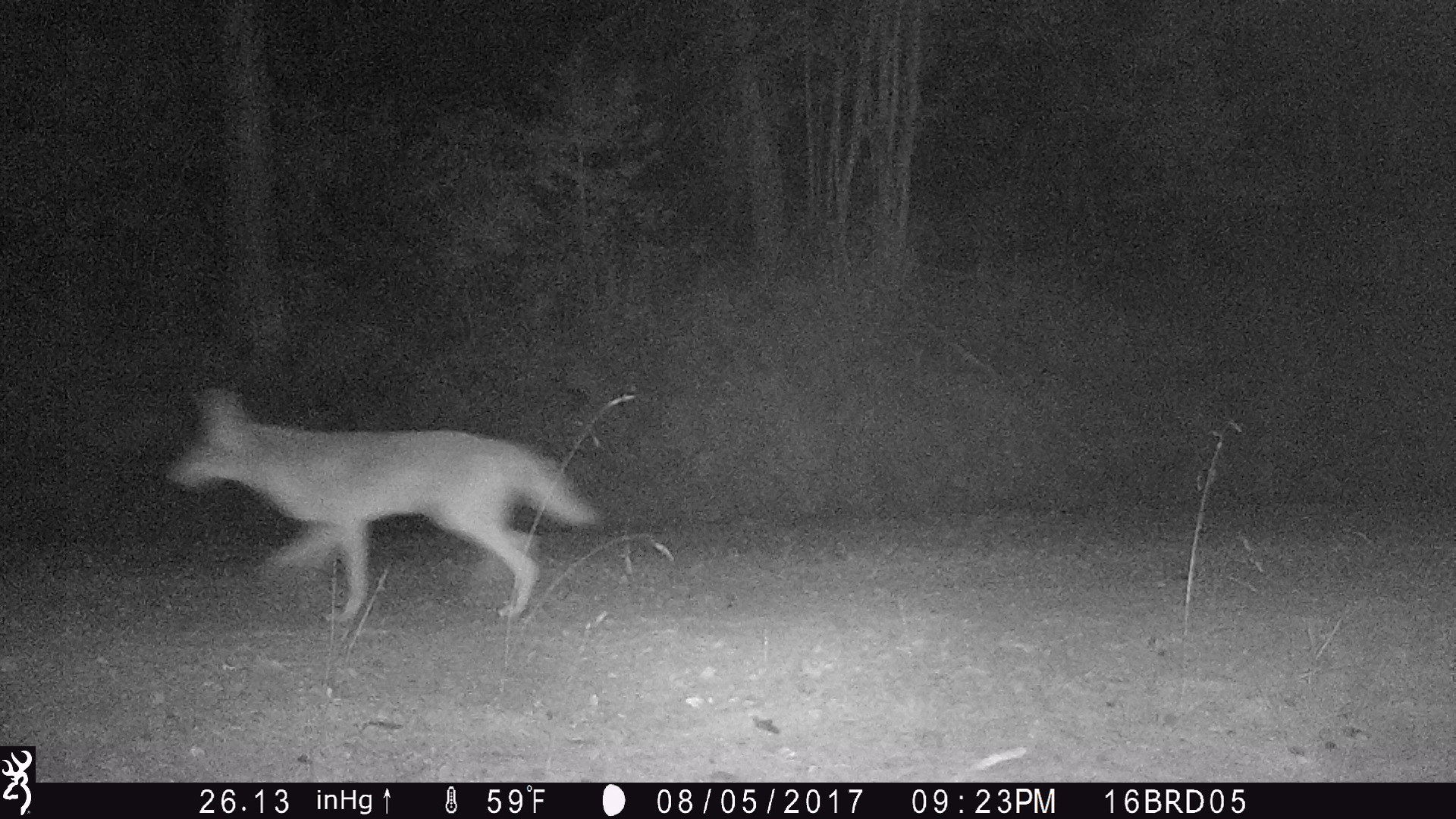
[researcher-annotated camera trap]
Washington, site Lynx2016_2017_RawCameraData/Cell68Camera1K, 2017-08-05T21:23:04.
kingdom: Animalia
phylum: Chordata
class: Mammalia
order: Carnivora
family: Canidae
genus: Canis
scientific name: Canis latrans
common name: coyote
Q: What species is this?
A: Canis latrans (coyote).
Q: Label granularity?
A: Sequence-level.